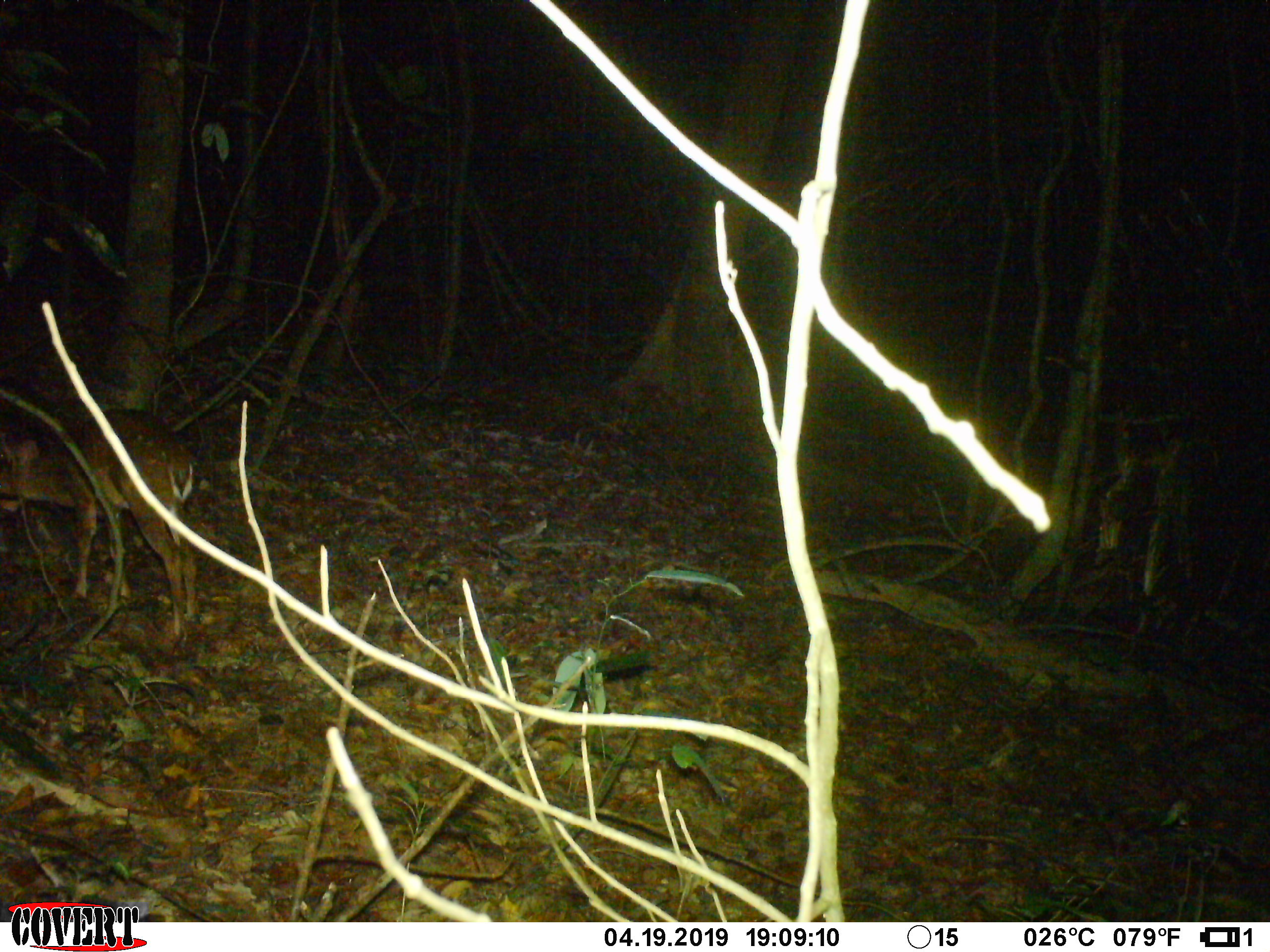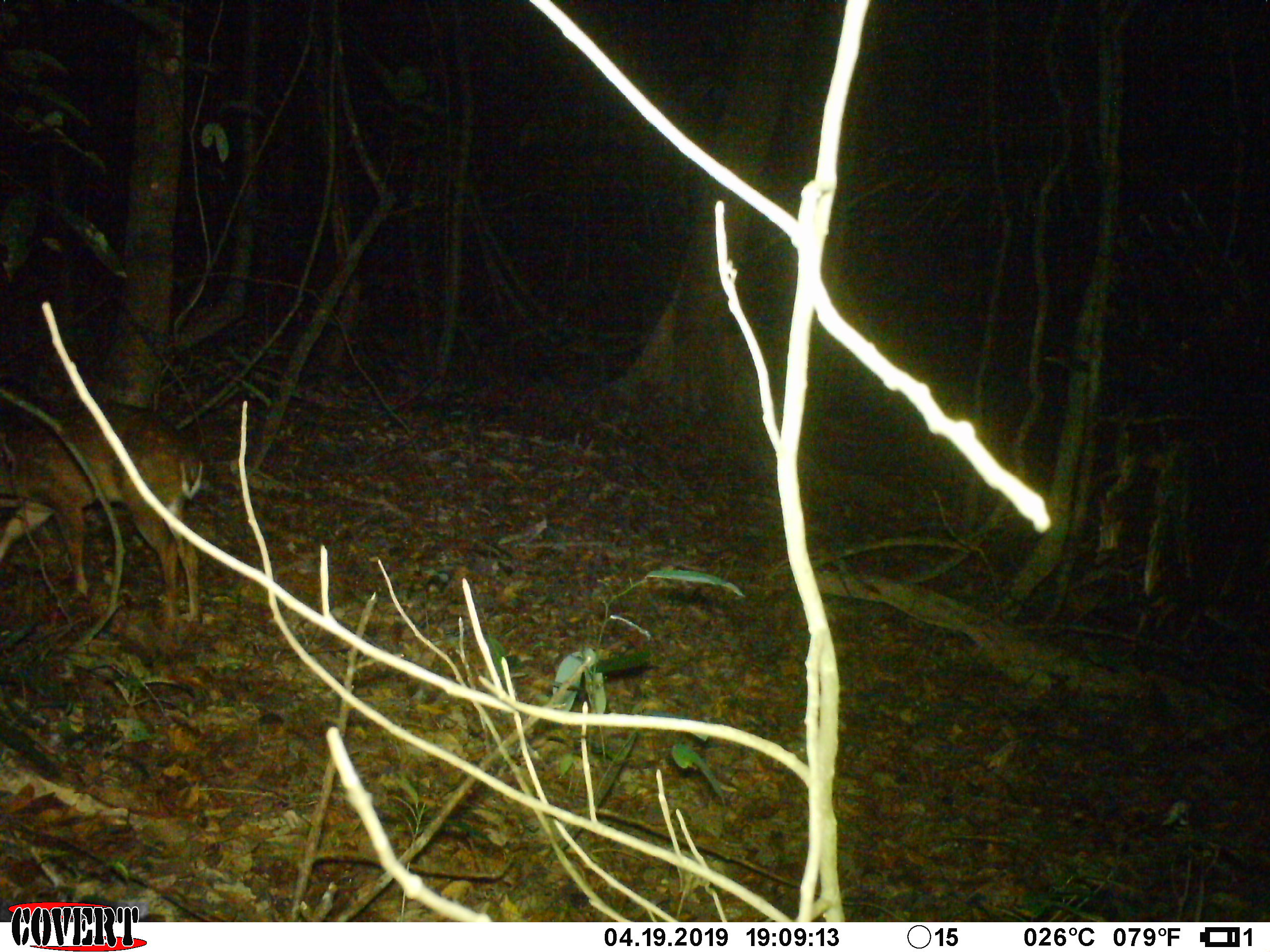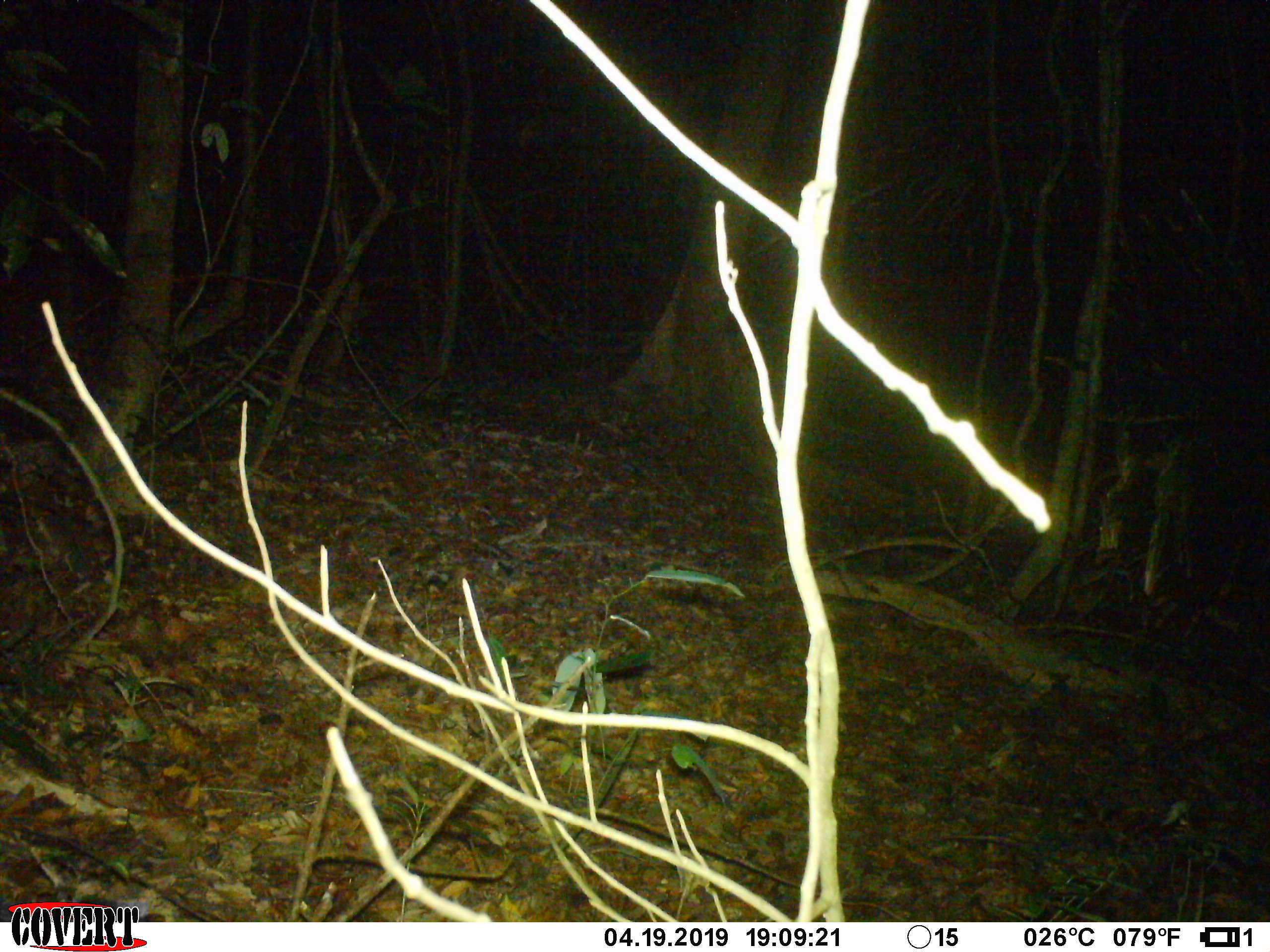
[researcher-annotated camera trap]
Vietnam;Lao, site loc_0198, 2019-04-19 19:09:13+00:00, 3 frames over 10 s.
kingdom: Animalia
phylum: Chordata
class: Mammalia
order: Artiodactyla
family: Cervidae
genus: Muntiacus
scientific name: Muntiacus vuquangensis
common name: large-antlered muntjac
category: large antlered muntjac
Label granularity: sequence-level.